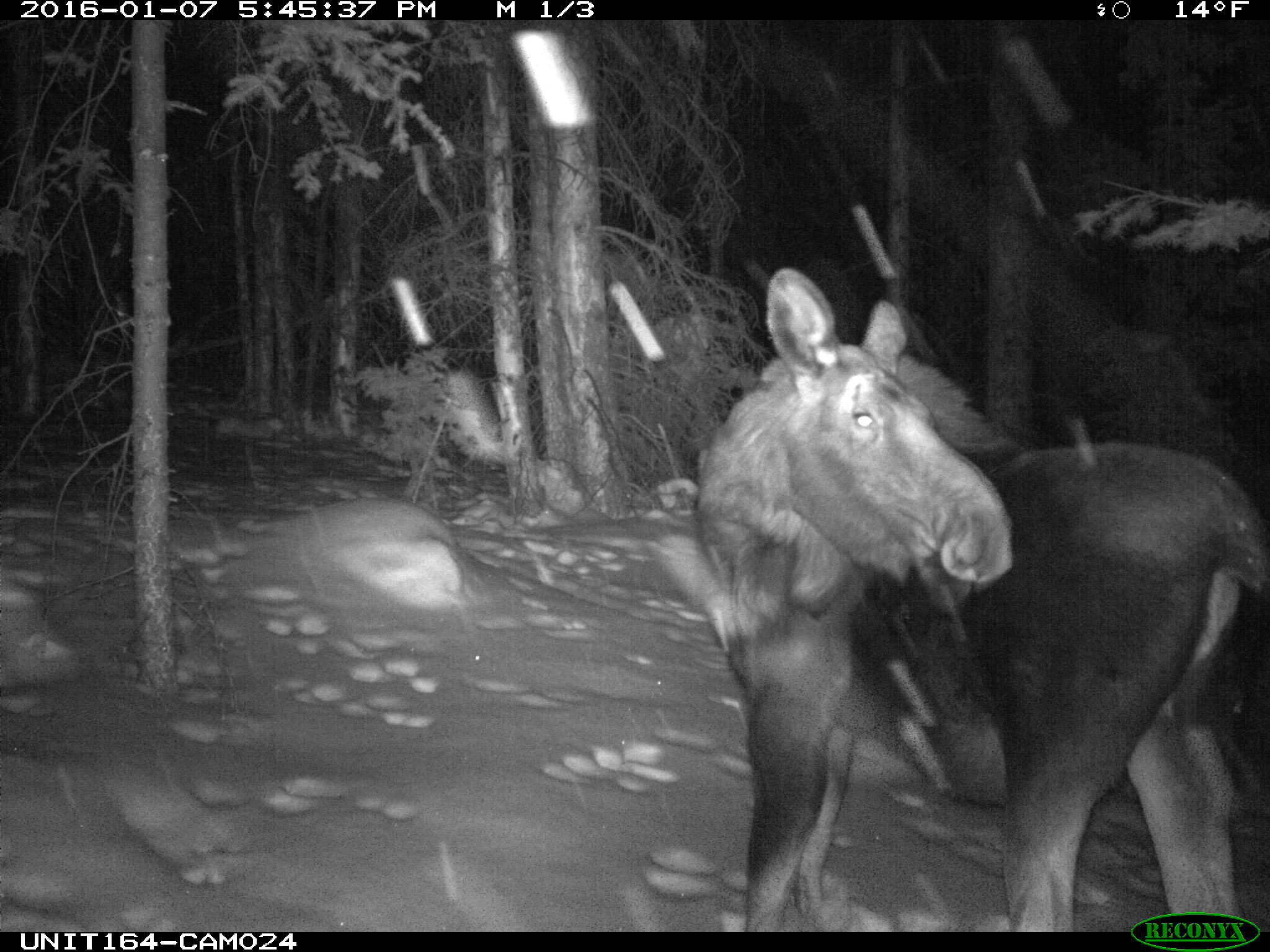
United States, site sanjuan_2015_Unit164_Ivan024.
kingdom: Animalia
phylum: Chordata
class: Mammalia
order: Artiodactyla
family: Cervidae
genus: Alces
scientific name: Alces alces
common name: moose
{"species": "Alces alces (moose)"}